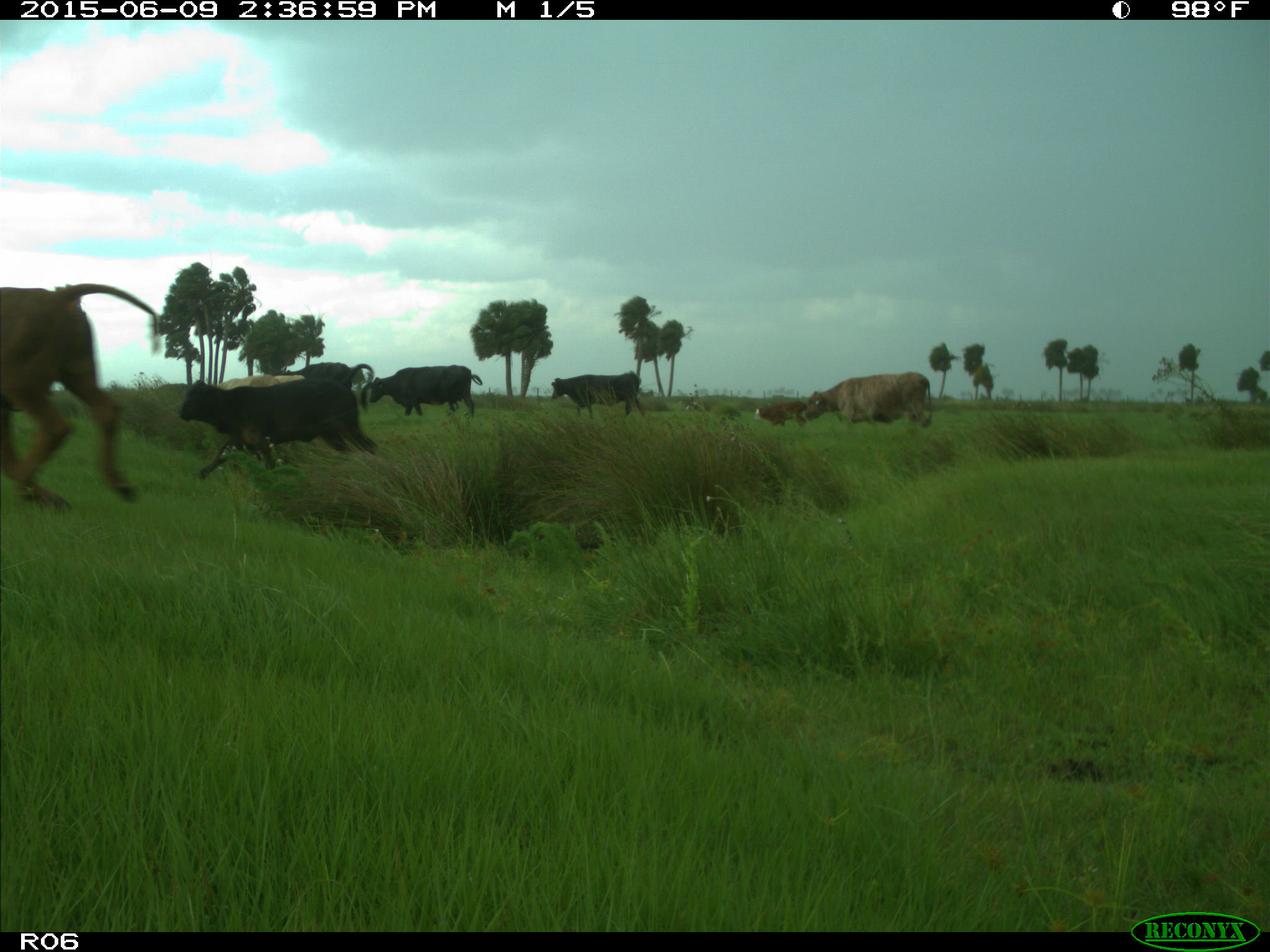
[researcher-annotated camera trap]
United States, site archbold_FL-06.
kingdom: Animalia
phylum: Chordata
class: Mammalia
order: Artiodactyla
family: Bovidae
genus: Bos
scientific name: Bos taurus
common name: domestic cow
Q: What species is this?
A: Bos taurus (domestic cow).